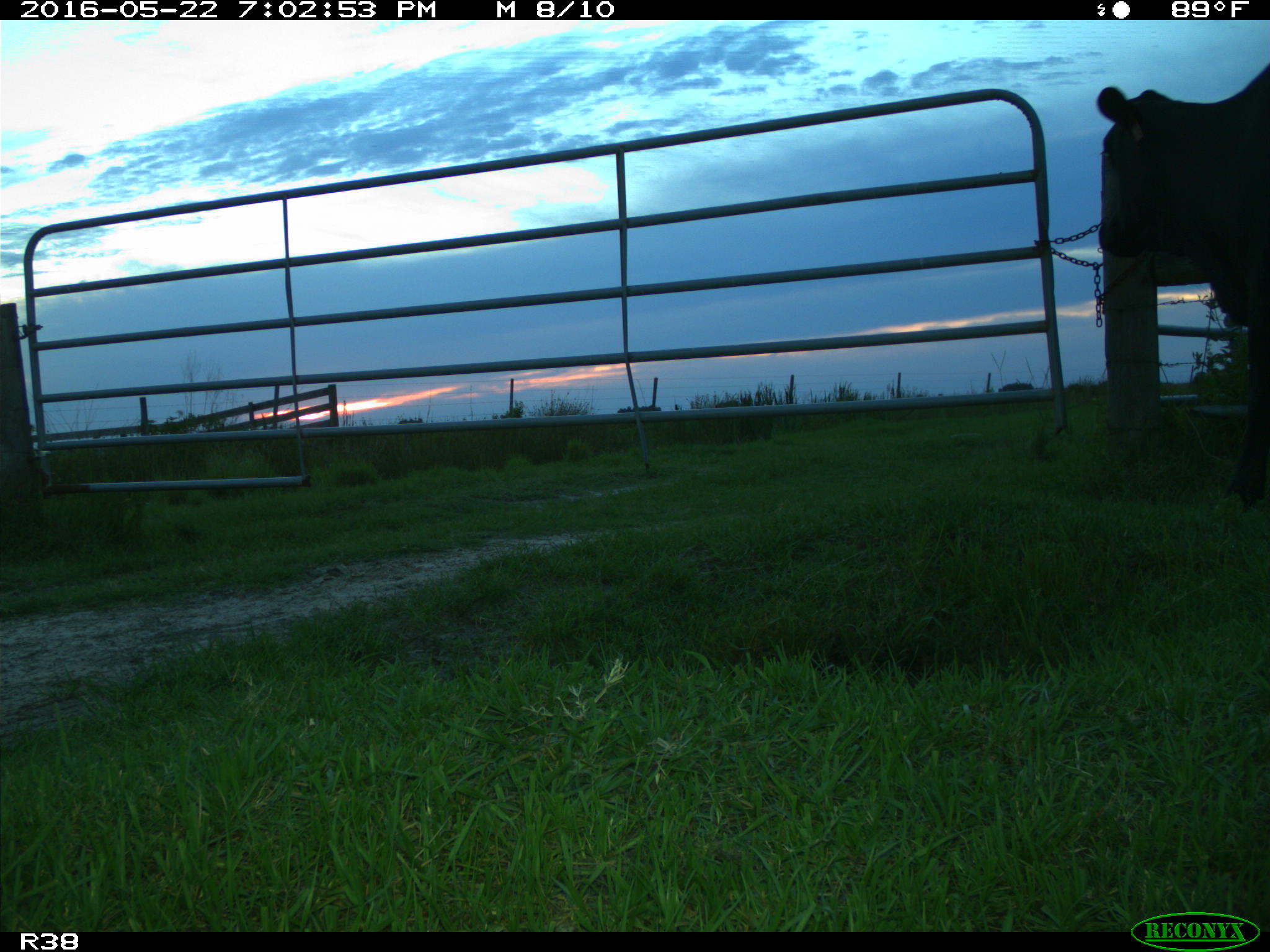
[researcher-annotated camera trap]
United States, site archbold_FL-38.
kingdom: Animalia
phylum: Chordata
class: Mammalia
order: Artiodactyla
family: Bovidae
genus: Bos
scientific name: Bos taurus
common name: domestic cow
Bos taurus (domestic cow).